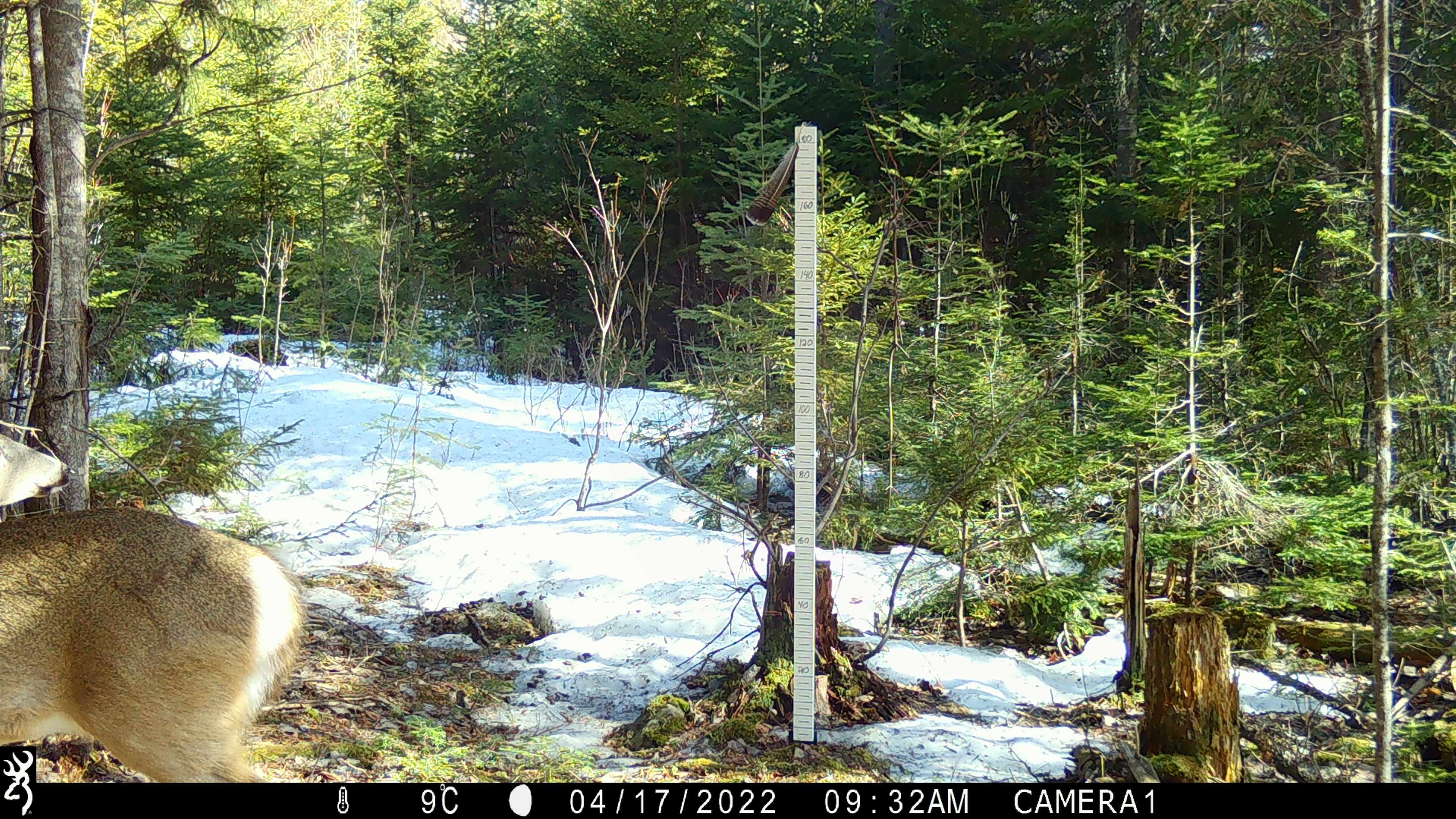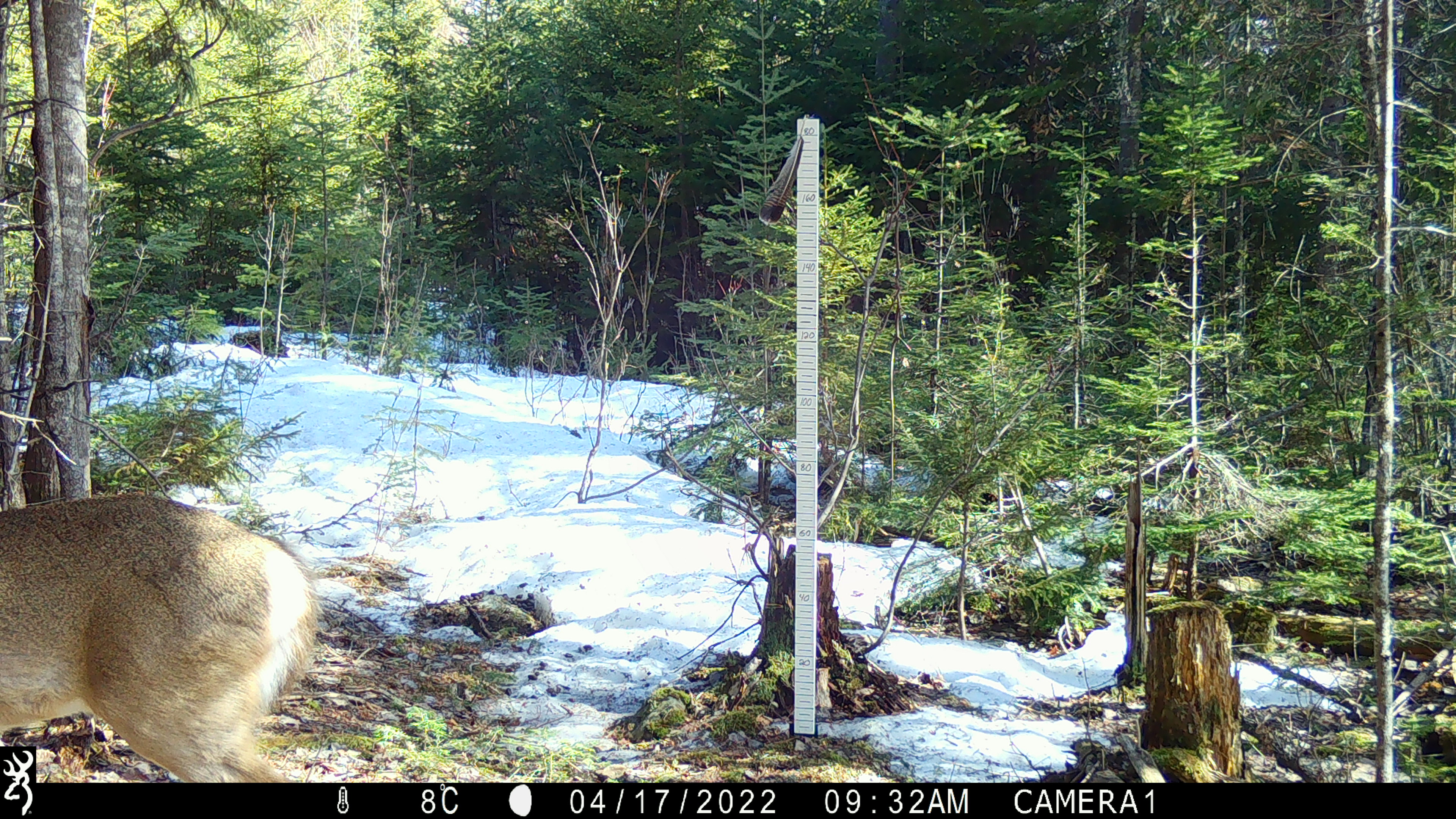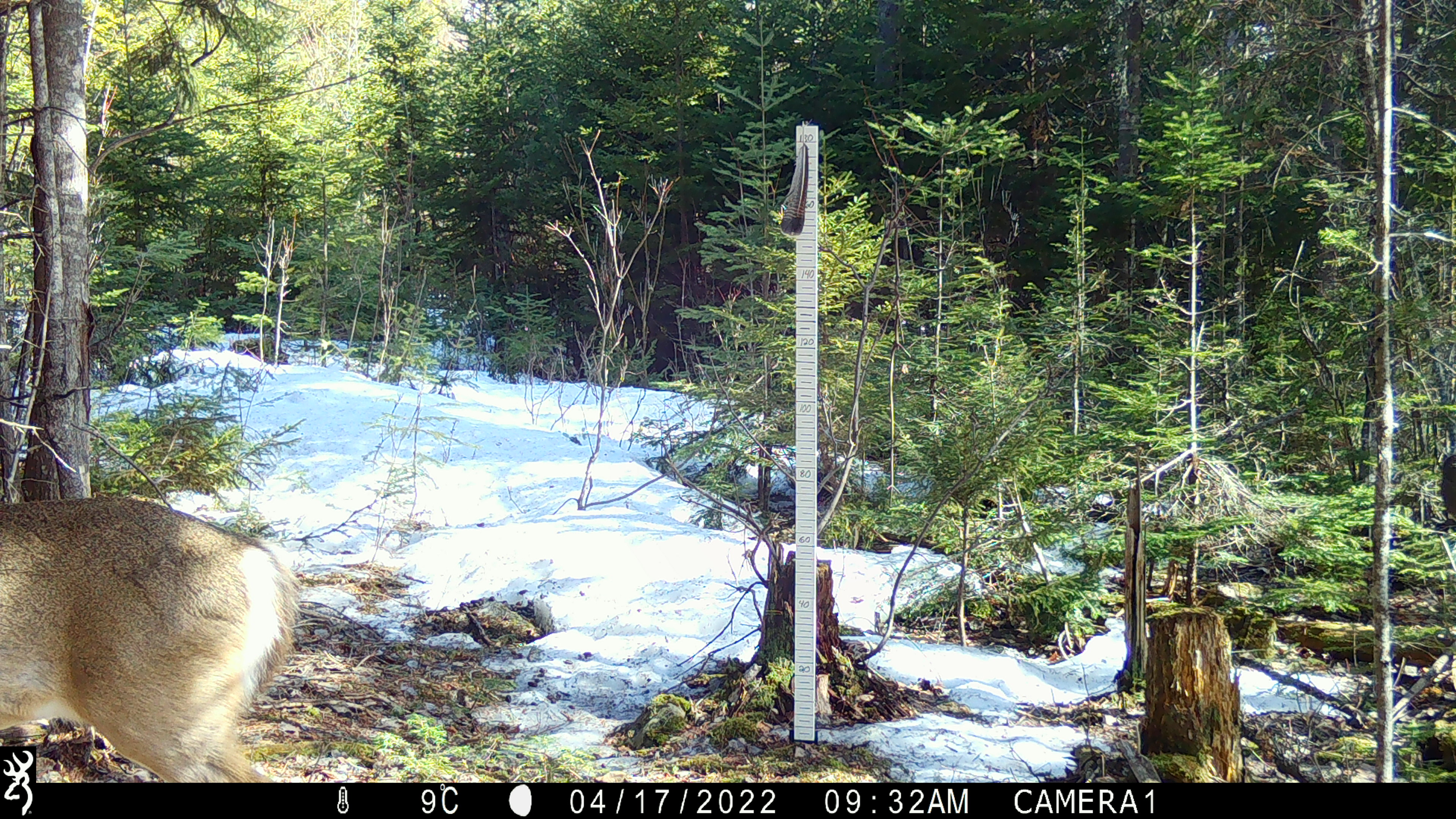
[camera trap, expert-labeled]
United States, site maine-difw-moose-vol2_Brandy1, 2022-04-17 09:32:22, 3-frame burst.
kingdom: Animalia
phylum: Chordata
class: Mammalia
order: Artiodactyla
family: Cervidae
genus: Odocoileus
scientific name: Odocoileus virginianus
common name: white-tailed deer